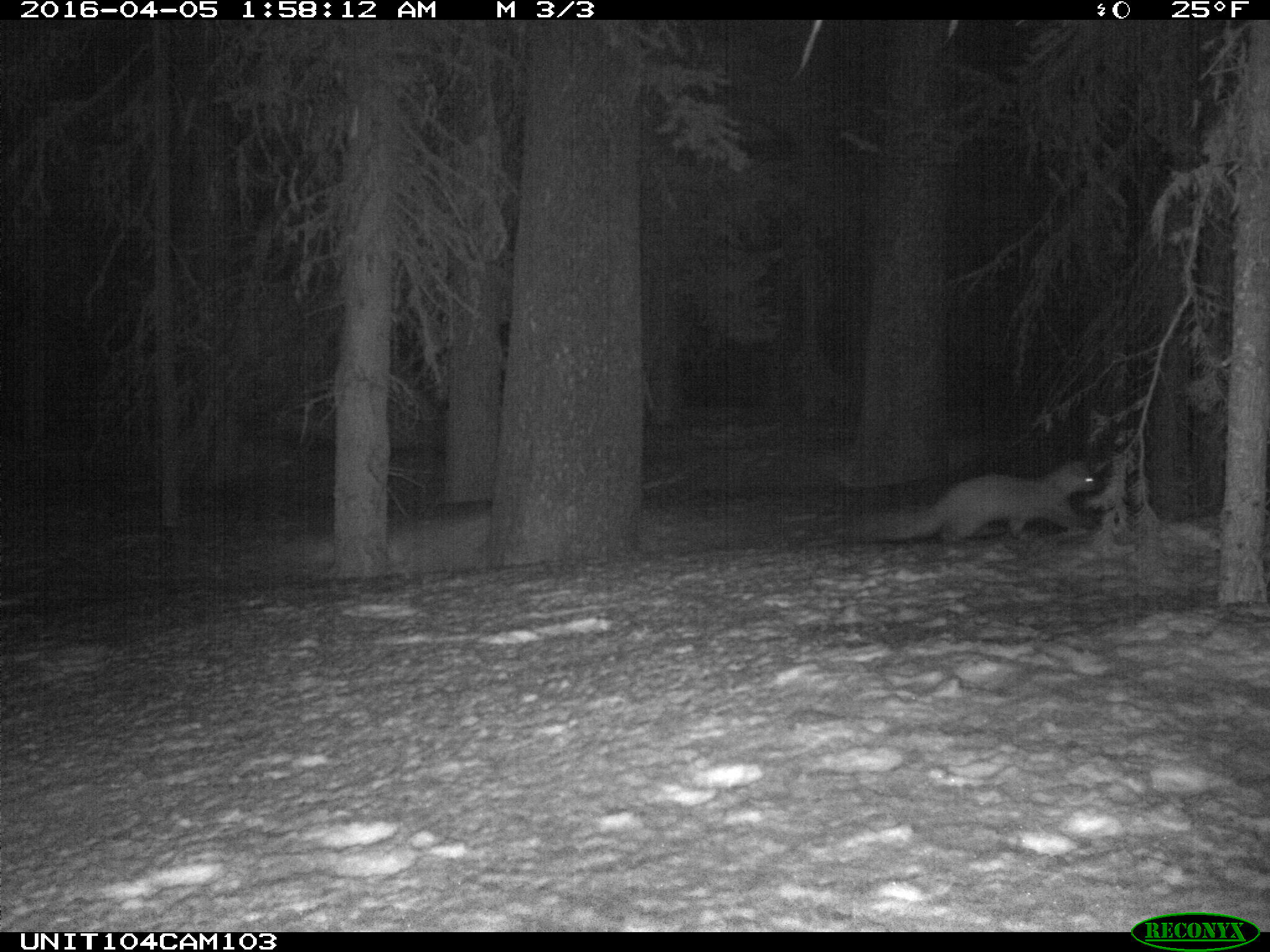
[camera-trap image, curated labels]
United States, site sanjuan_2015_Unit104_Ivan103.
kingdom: Animalia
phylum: Chordata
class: Mammalia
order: Carnivora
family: Mustelidae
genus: Martes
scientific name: Martes americana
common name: american marten